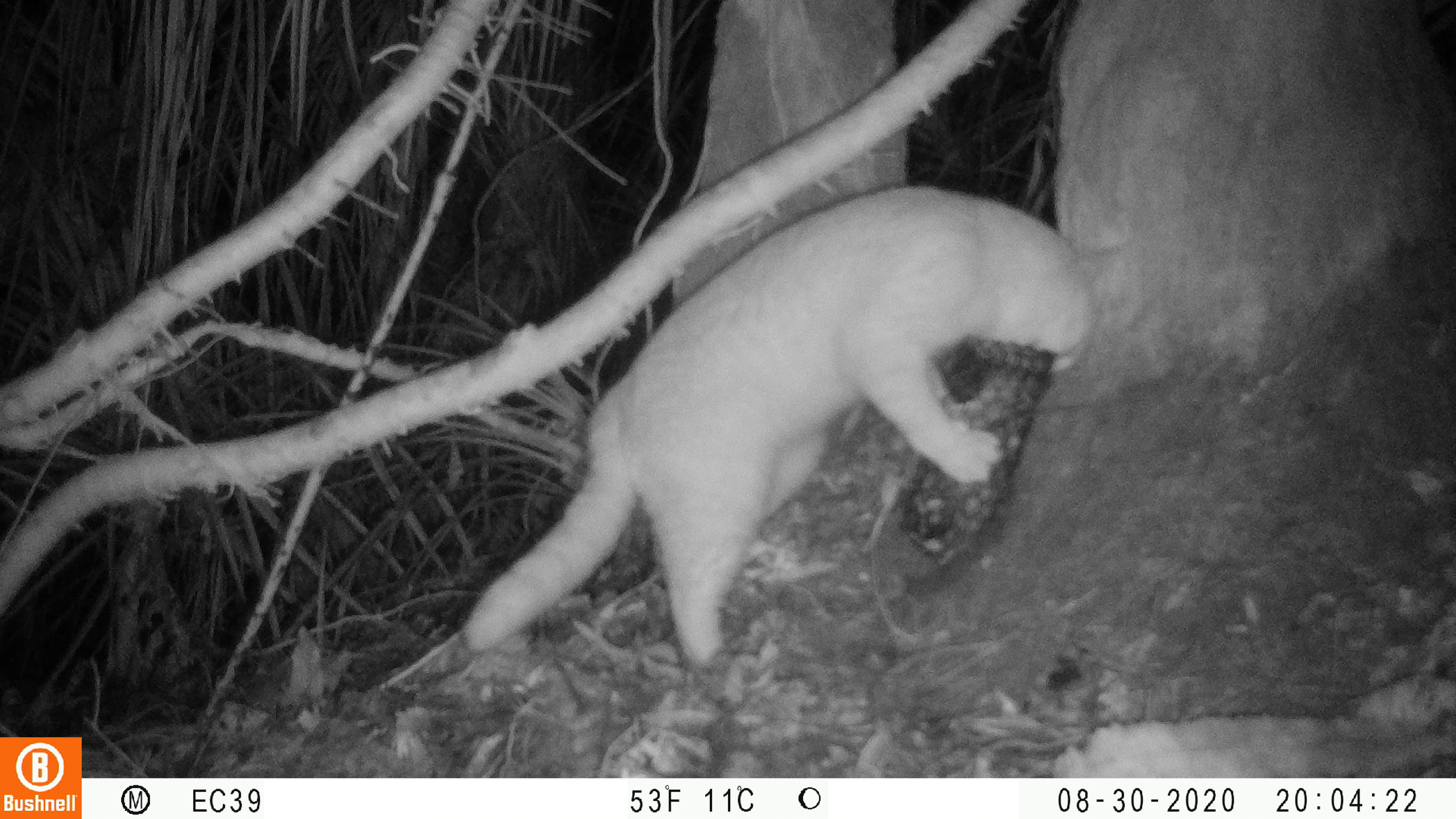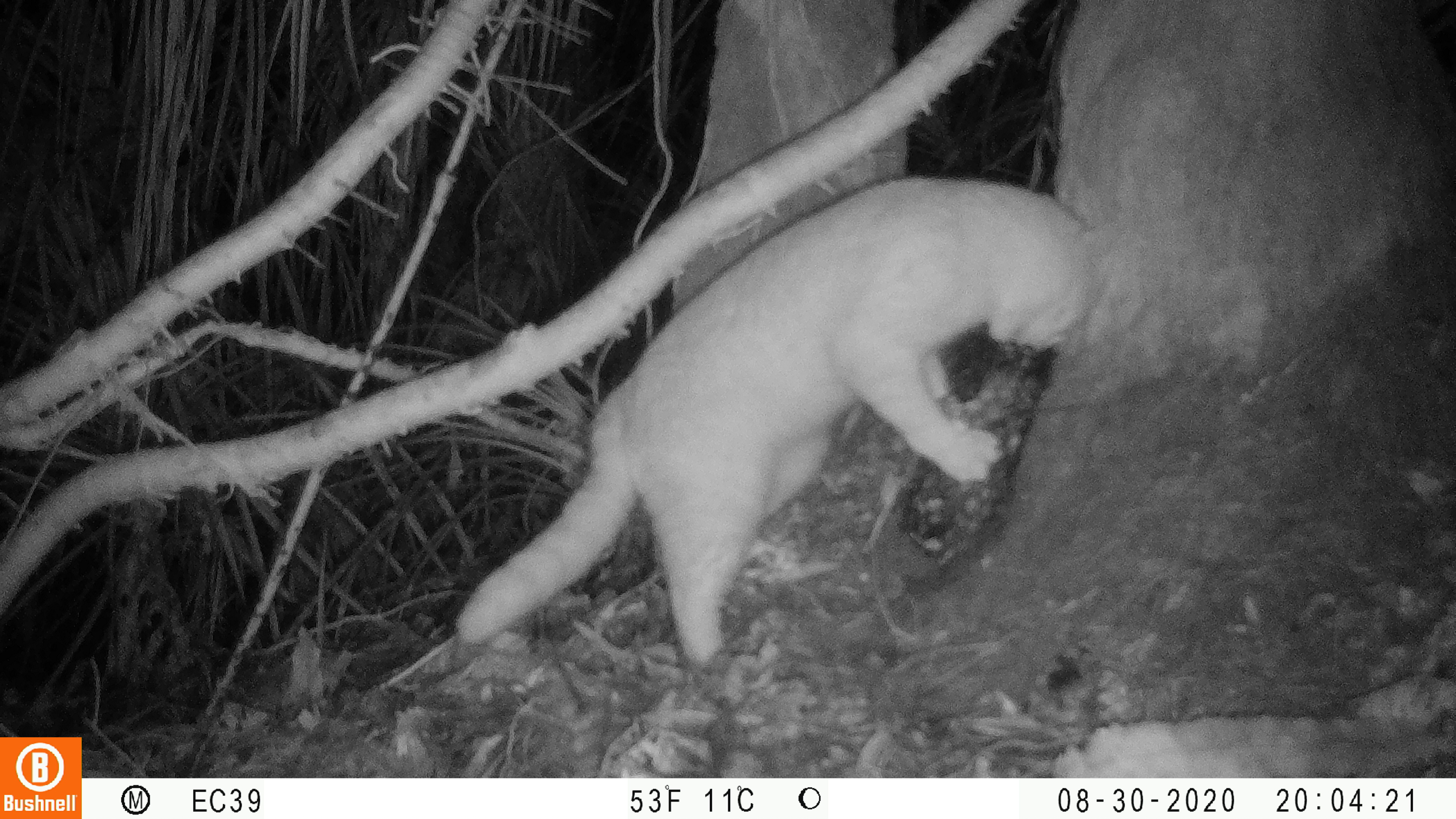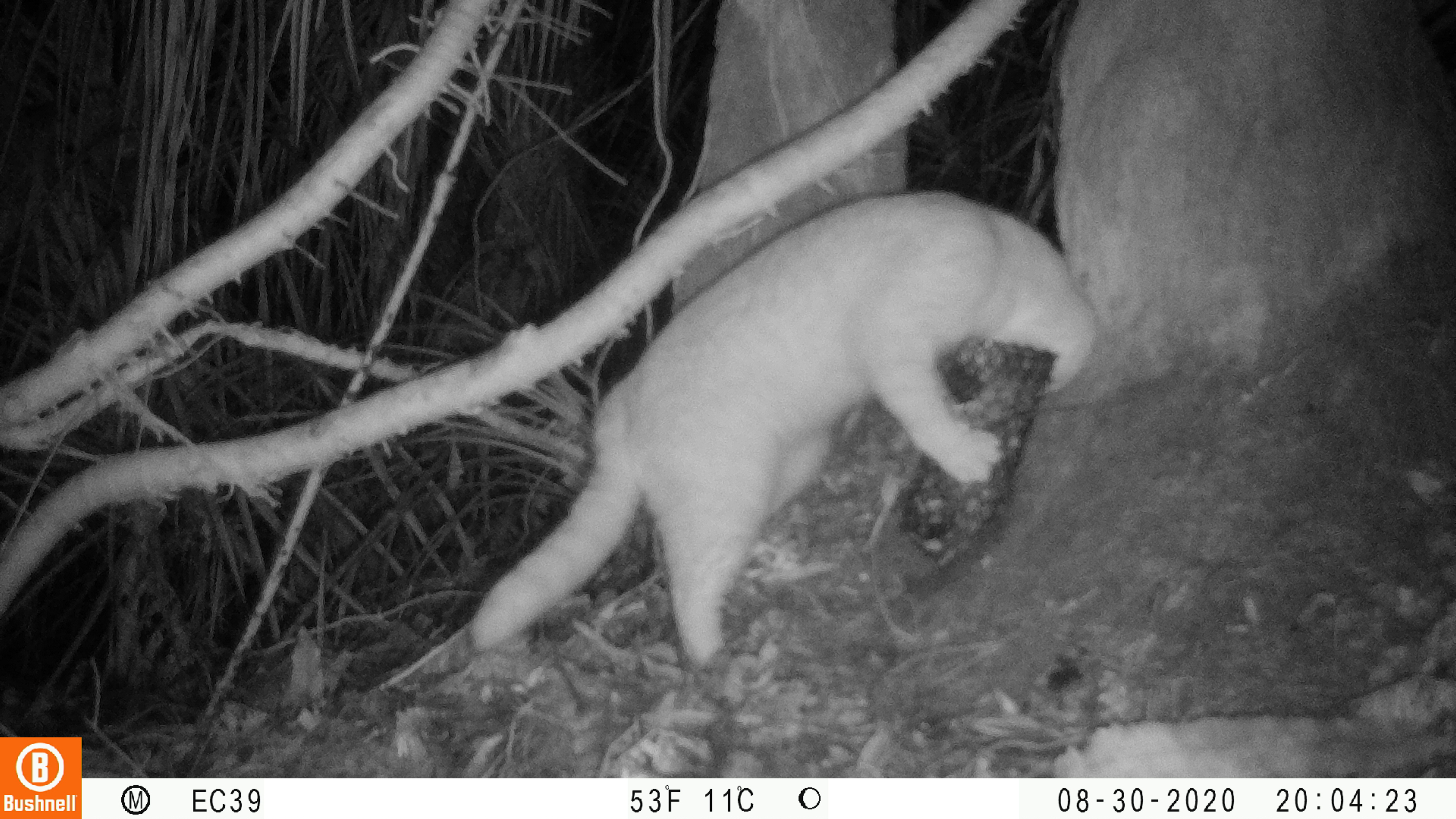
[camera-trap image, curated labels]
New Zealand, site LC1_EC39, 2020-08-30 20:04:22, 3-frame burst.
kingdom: Animalia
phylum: Chordata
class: Mammalia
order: Carnivora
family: Felidae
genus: Felis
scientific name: Felis catus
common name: domestic cat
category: cat